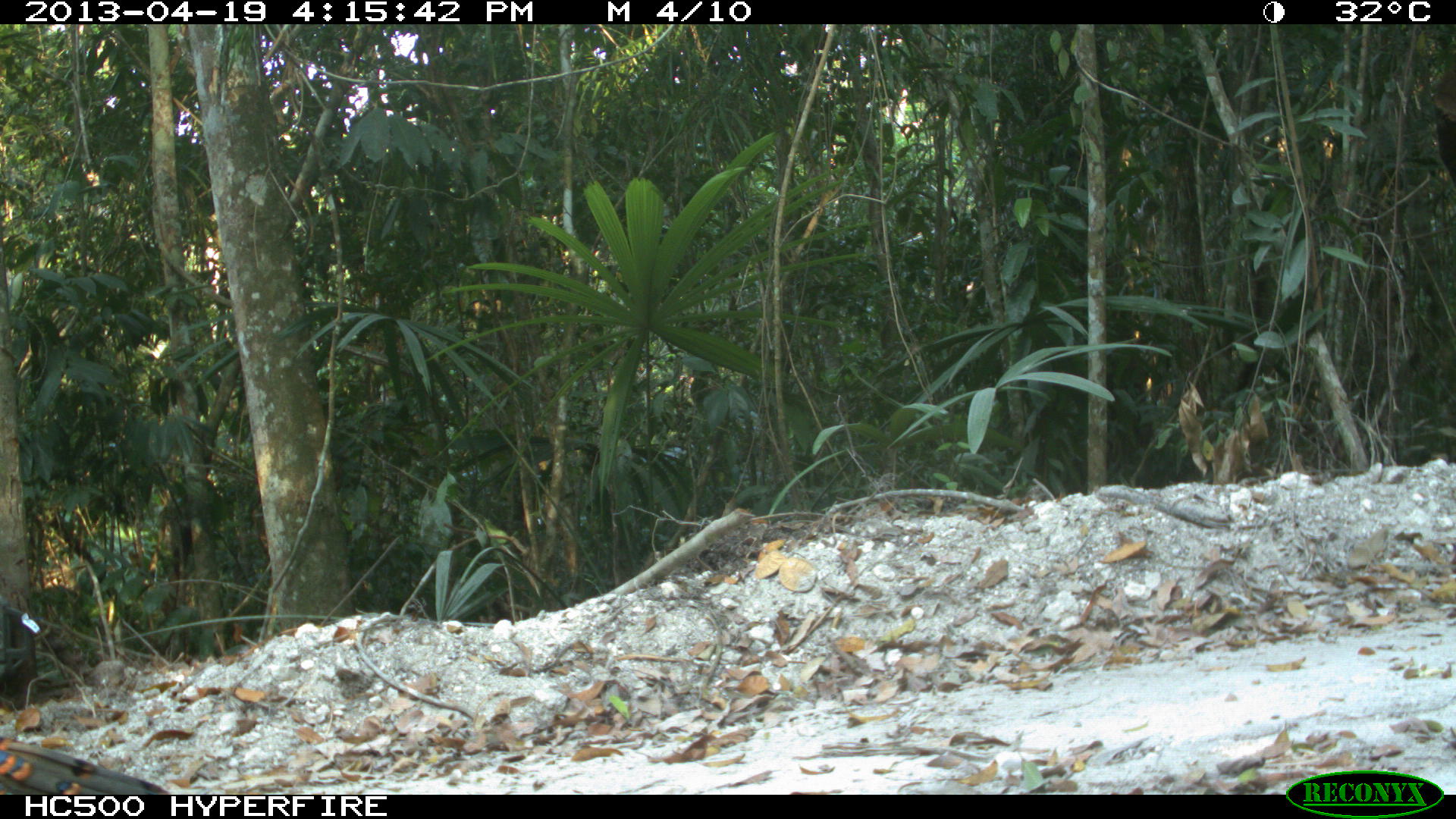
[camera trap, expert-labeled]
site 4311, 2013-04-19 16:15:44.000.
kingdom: Animalia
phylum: Chordata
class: Aves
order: Galliformes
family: Phasianidae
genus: Meleagris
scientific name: Meleagris ocellata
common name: ocellated turkey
Meleagris ocellata (ocellated turkey), count 1, sex male.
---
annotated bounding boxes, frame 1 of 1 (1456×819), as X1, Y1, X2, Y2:
meleagris ocellata: 0, 735, 174, 795